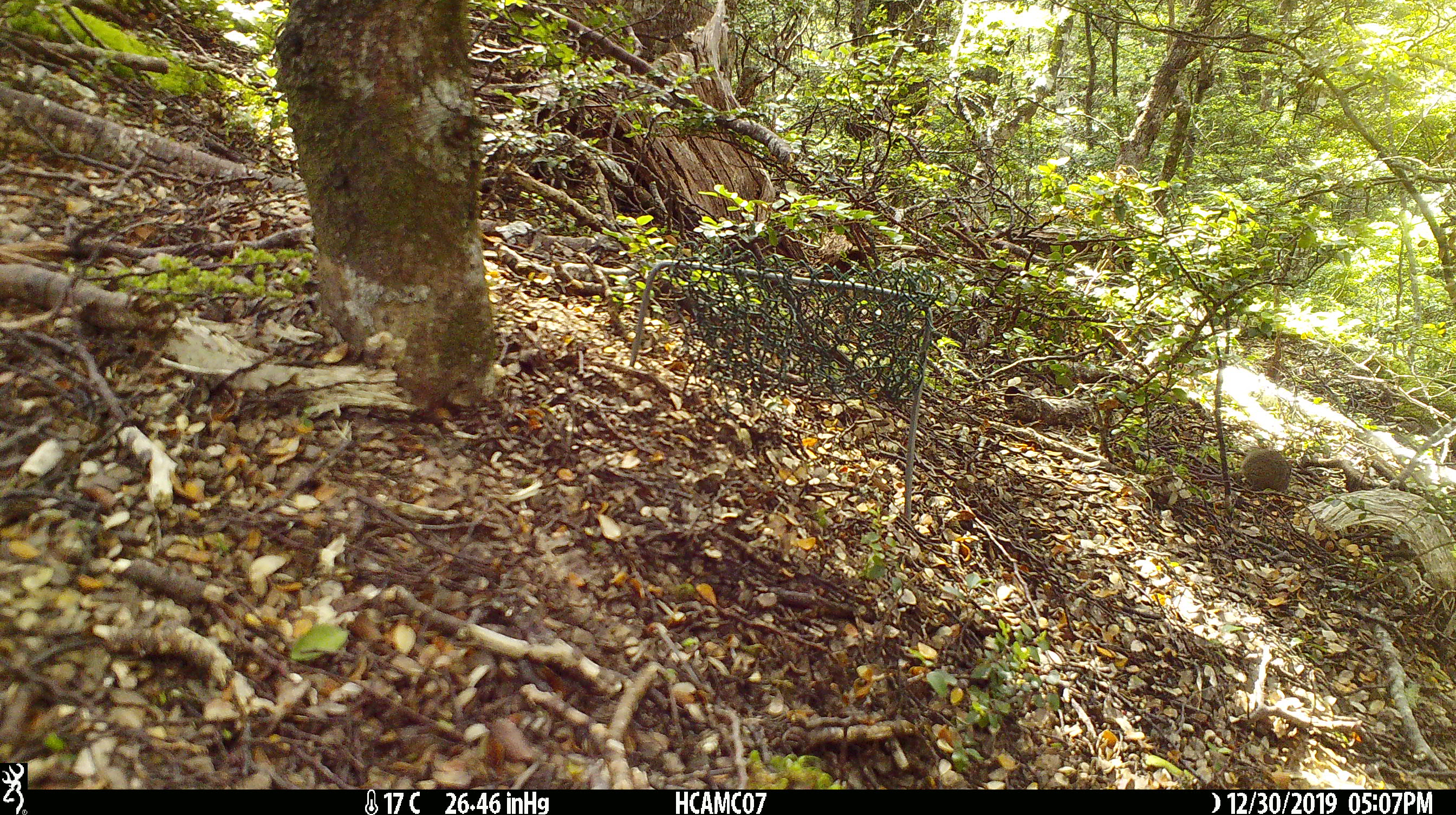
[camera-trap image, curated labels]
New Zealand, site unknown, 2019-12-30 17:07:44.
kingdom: Animalia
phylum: Chordata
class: Mammalia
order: Rodentia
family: Muridae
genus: Mus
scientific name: Mus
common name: mouse